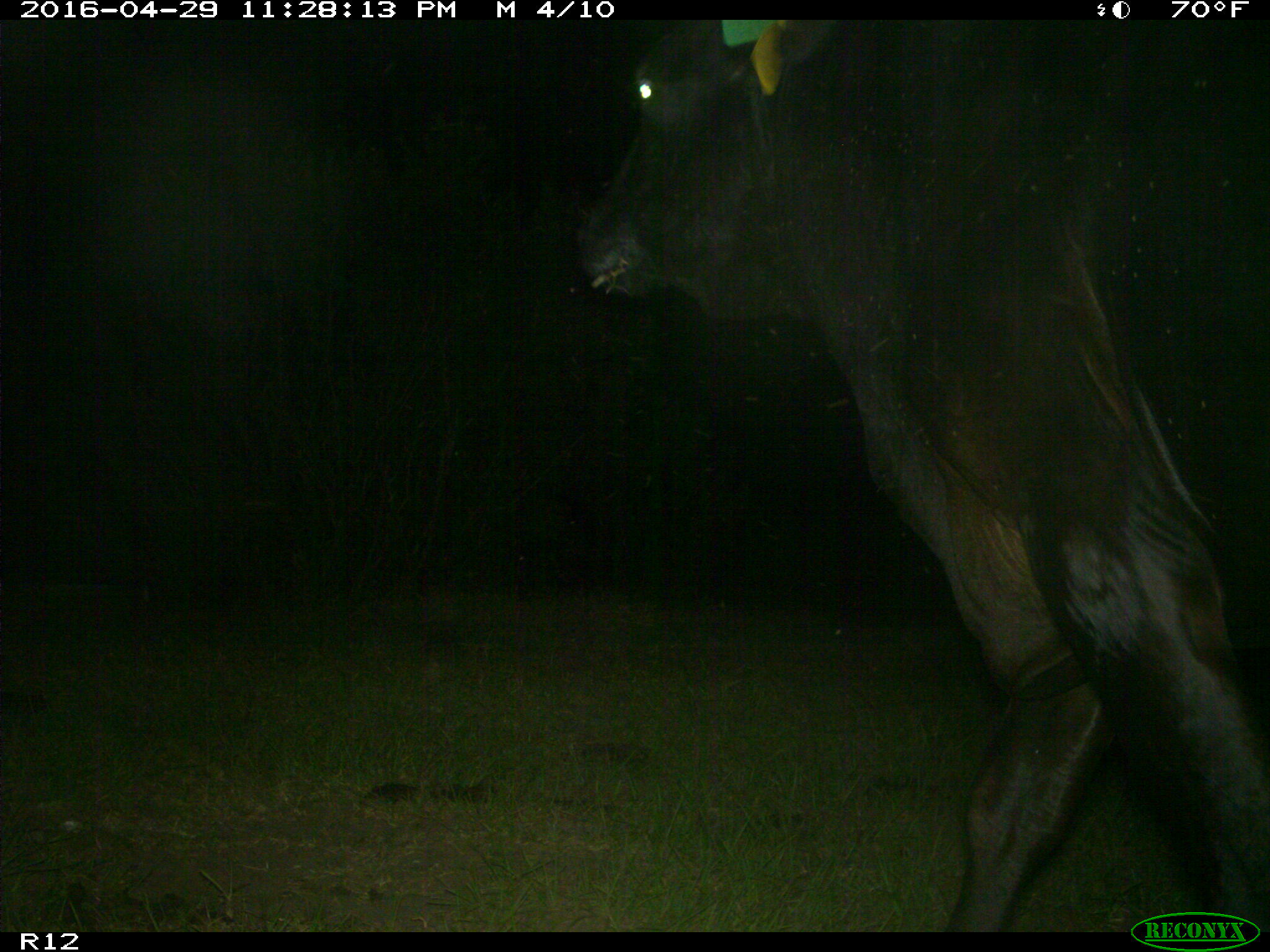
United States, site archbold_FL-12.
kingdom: Animalia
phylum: Chordata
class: Mammalia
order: Artiodactyla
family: Bovidae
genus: Bos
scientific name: Bos taurus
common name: domestic cow